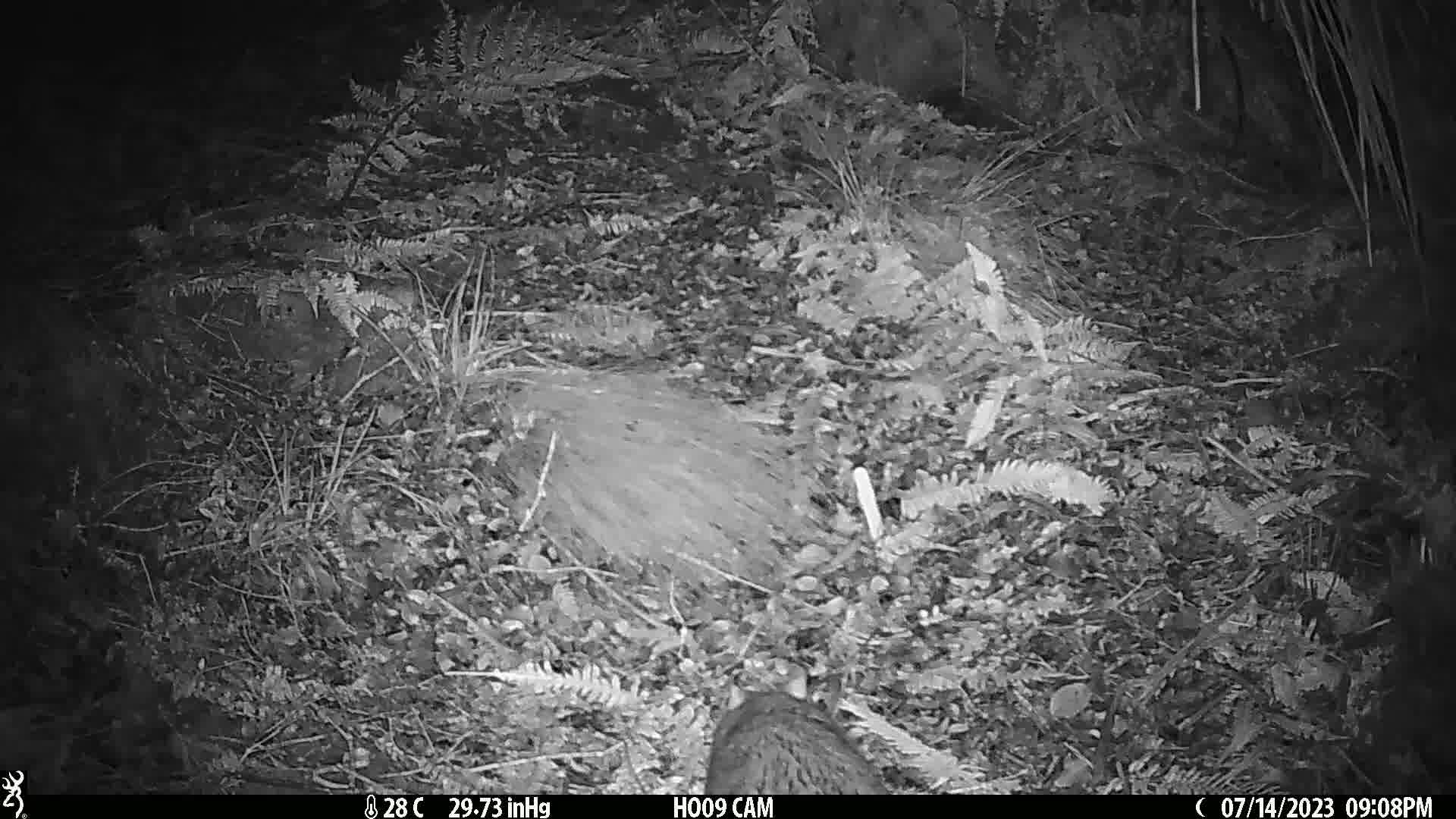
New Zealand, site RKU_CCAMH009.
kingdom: Animalia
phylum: Chordata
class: Mammalia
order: Diprotodontia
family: Phalangeridae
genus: Trichosurus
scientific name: Trichosurus vulpecula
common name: common brushtail possum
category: possum